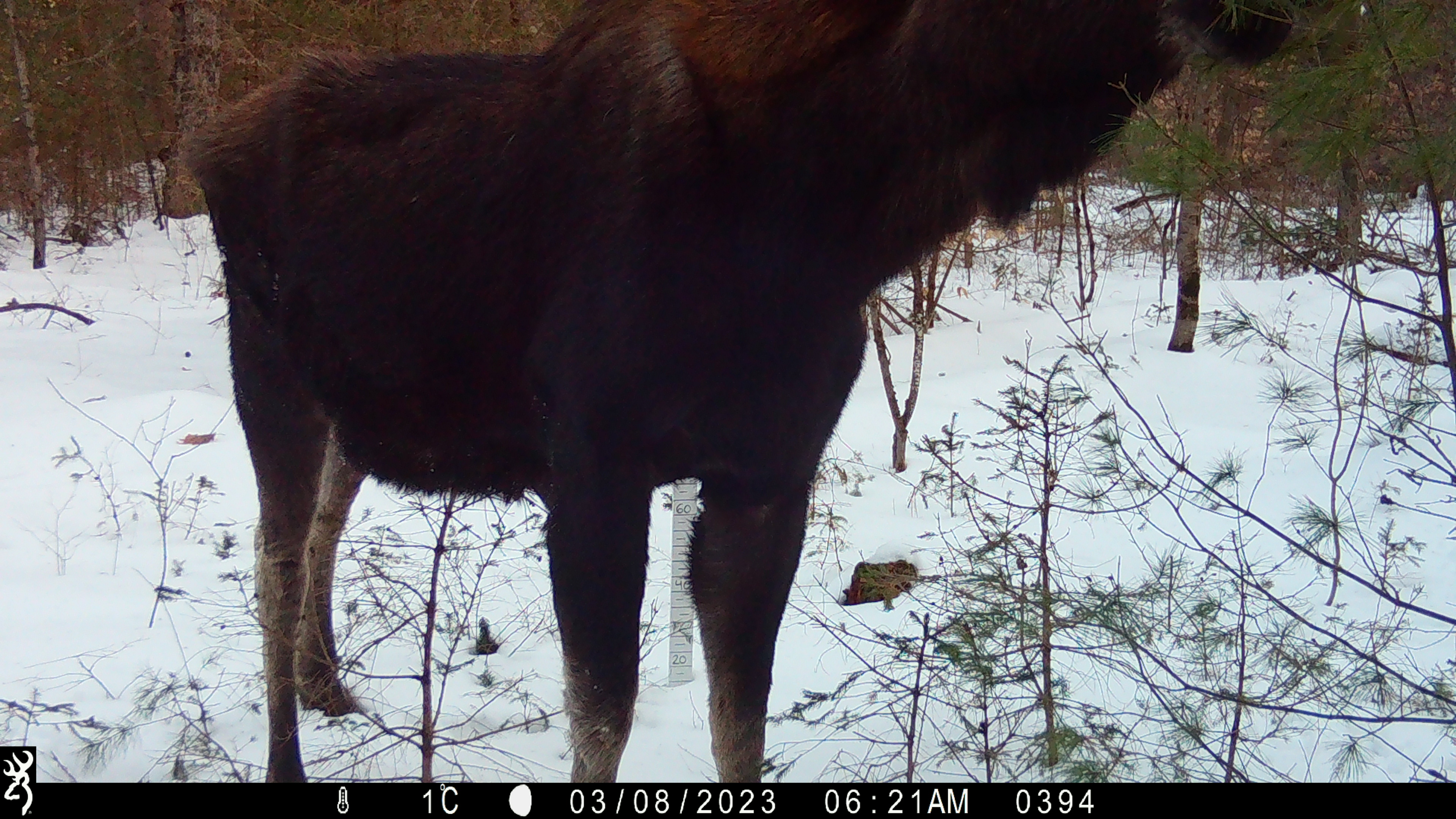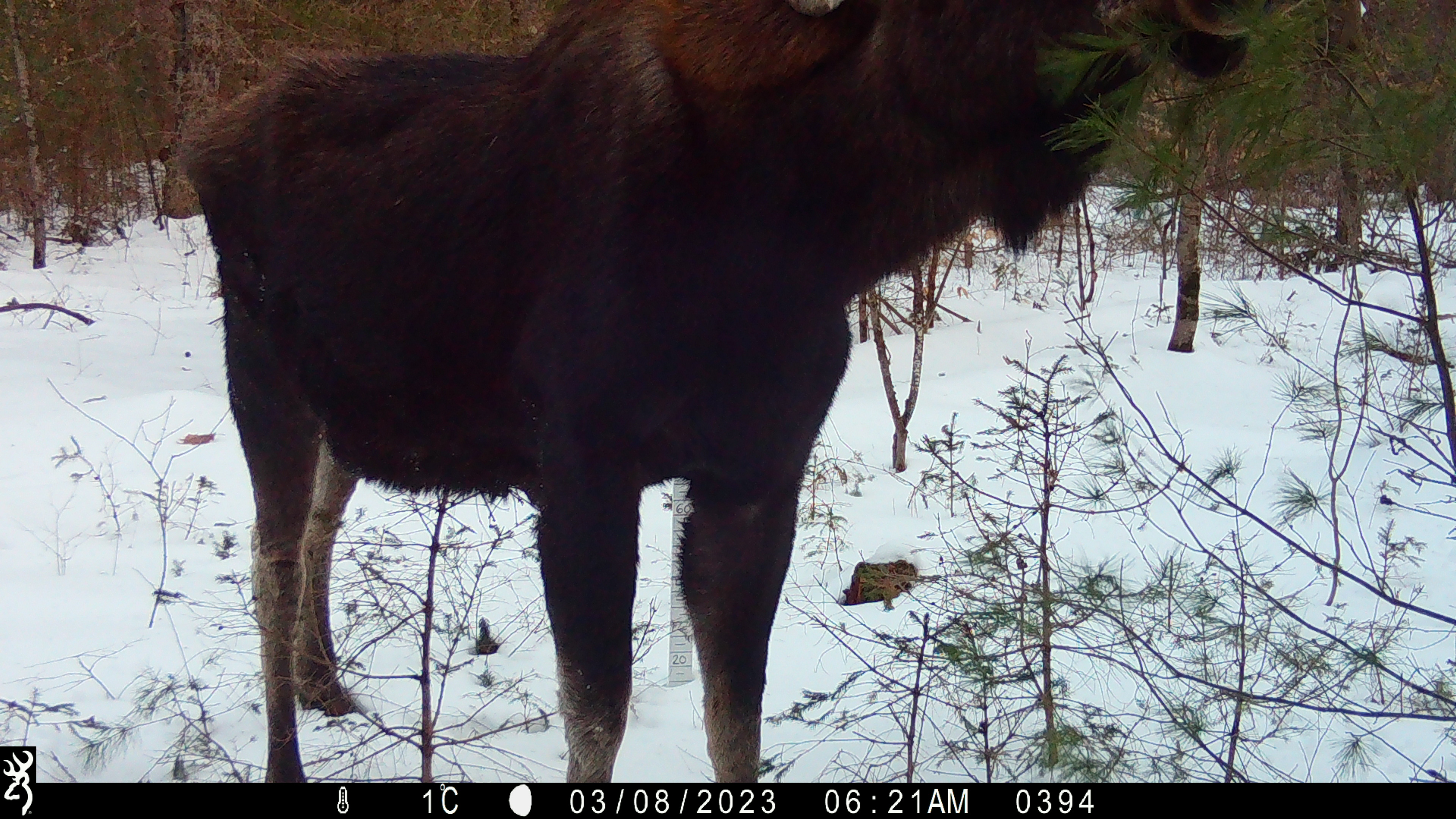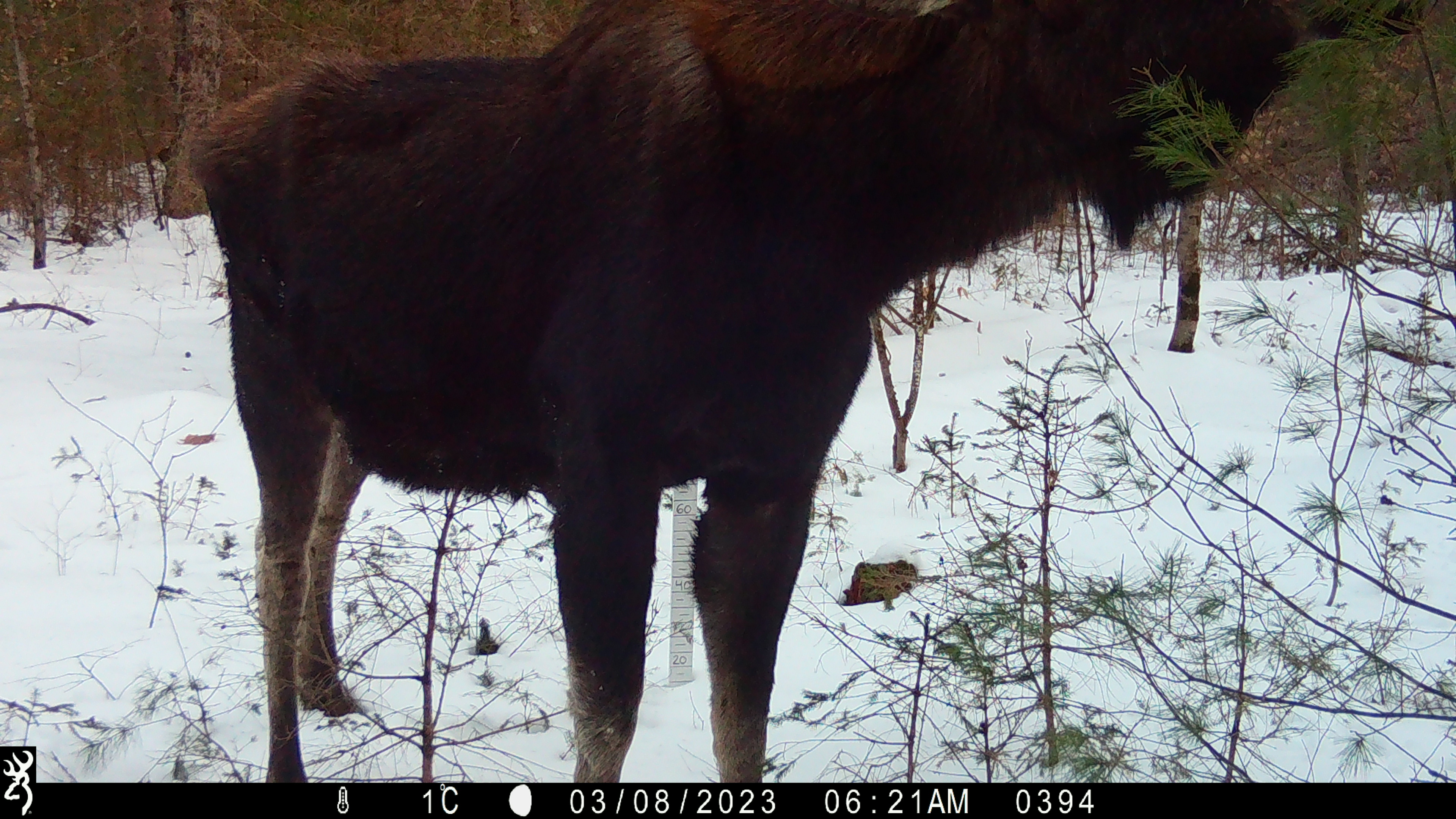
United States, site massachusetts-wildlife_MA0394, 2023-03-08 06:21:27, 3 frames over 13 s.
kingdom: Animalia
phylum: Chordata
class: Mammalia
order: Artiodactyla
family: Cervidae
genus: Alces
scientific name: Alces alces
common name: moose